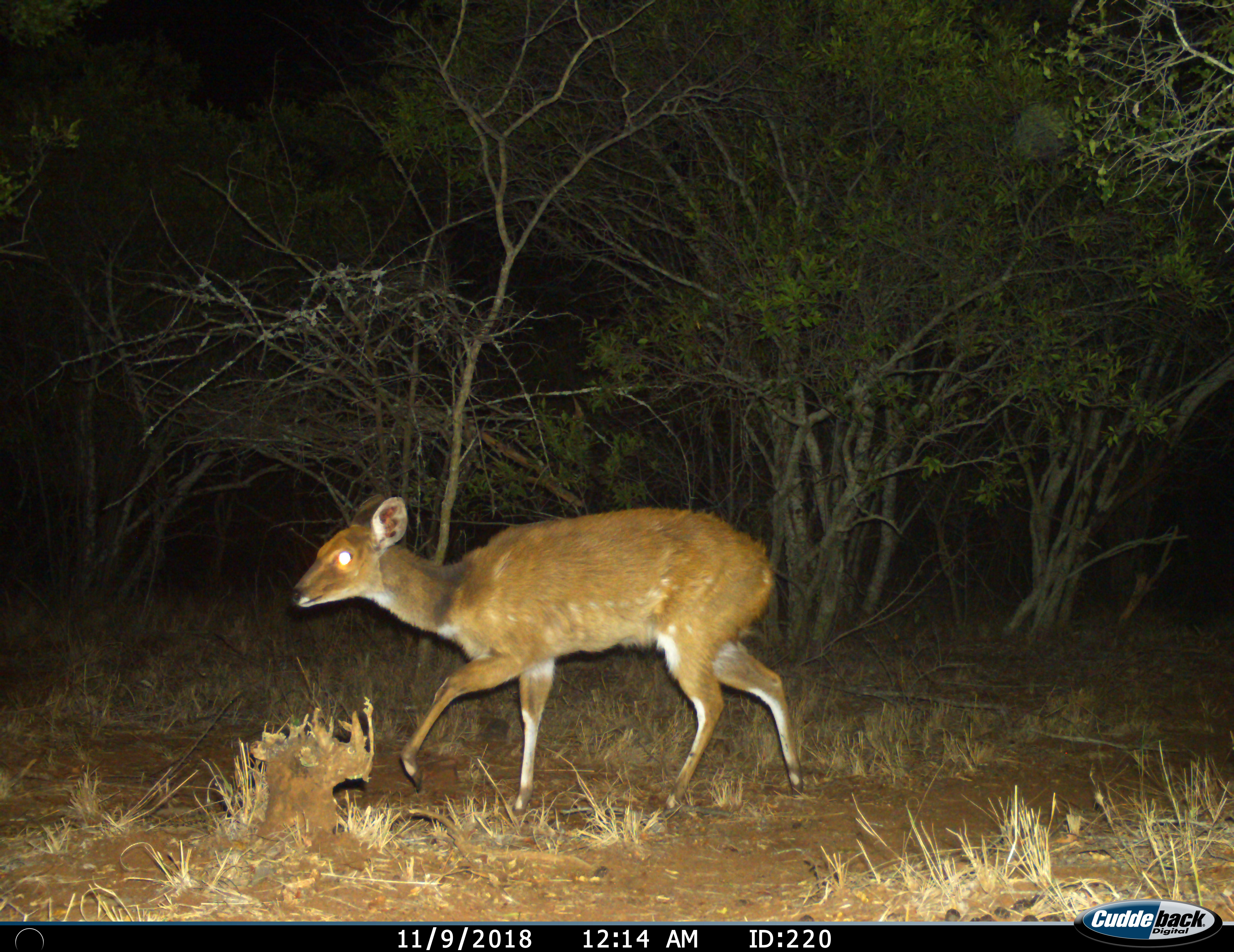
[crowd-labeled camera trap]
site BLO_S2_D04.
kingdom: Animalia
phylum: Chordata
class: Mammalia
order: Artiodactyla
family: Bovidae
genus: Tragelaphus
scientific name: Tragelaphus scriptus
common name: bushbuck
Bushbuck (Tragelaphus scriptus), count 1. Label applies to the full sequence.